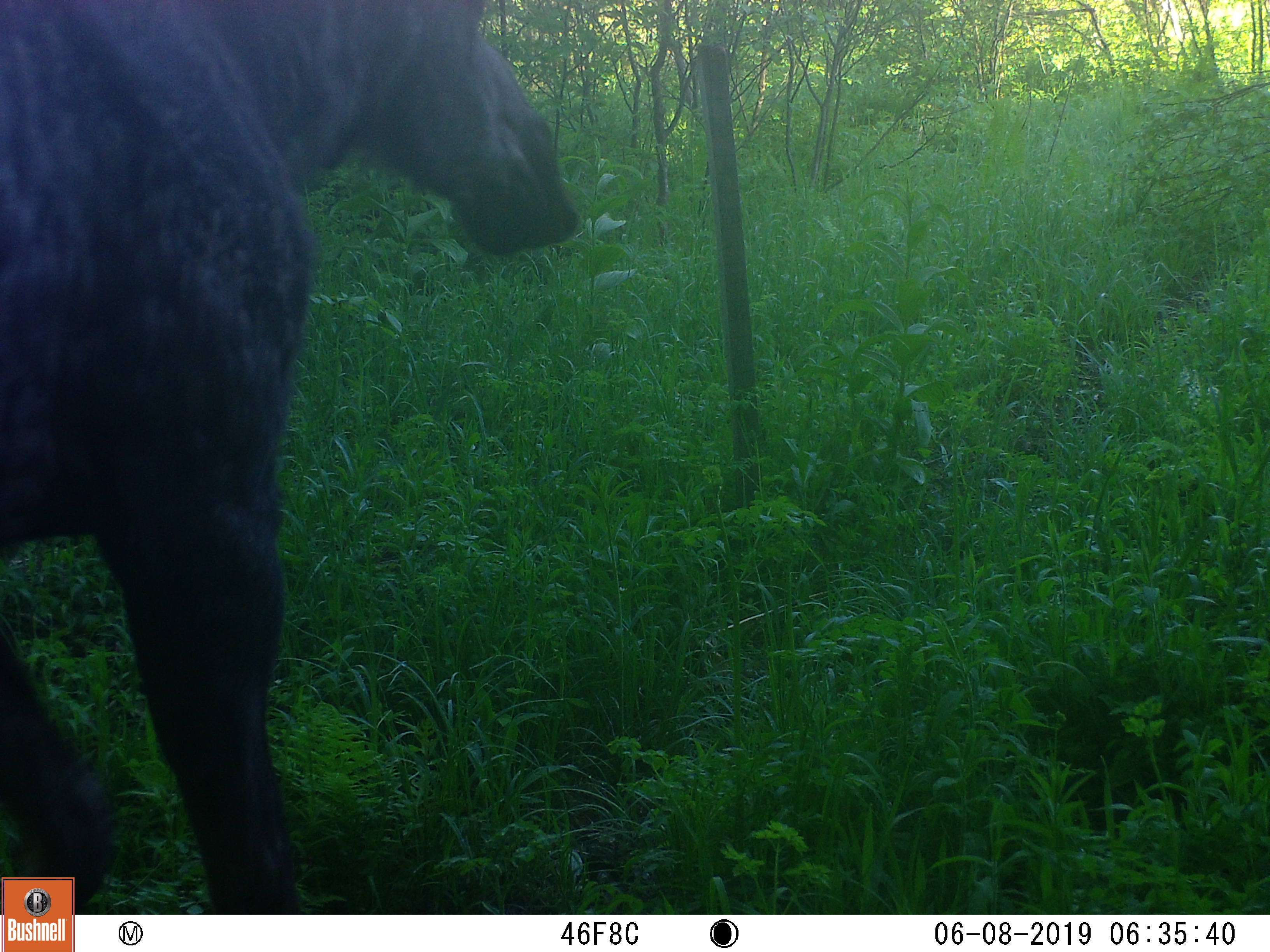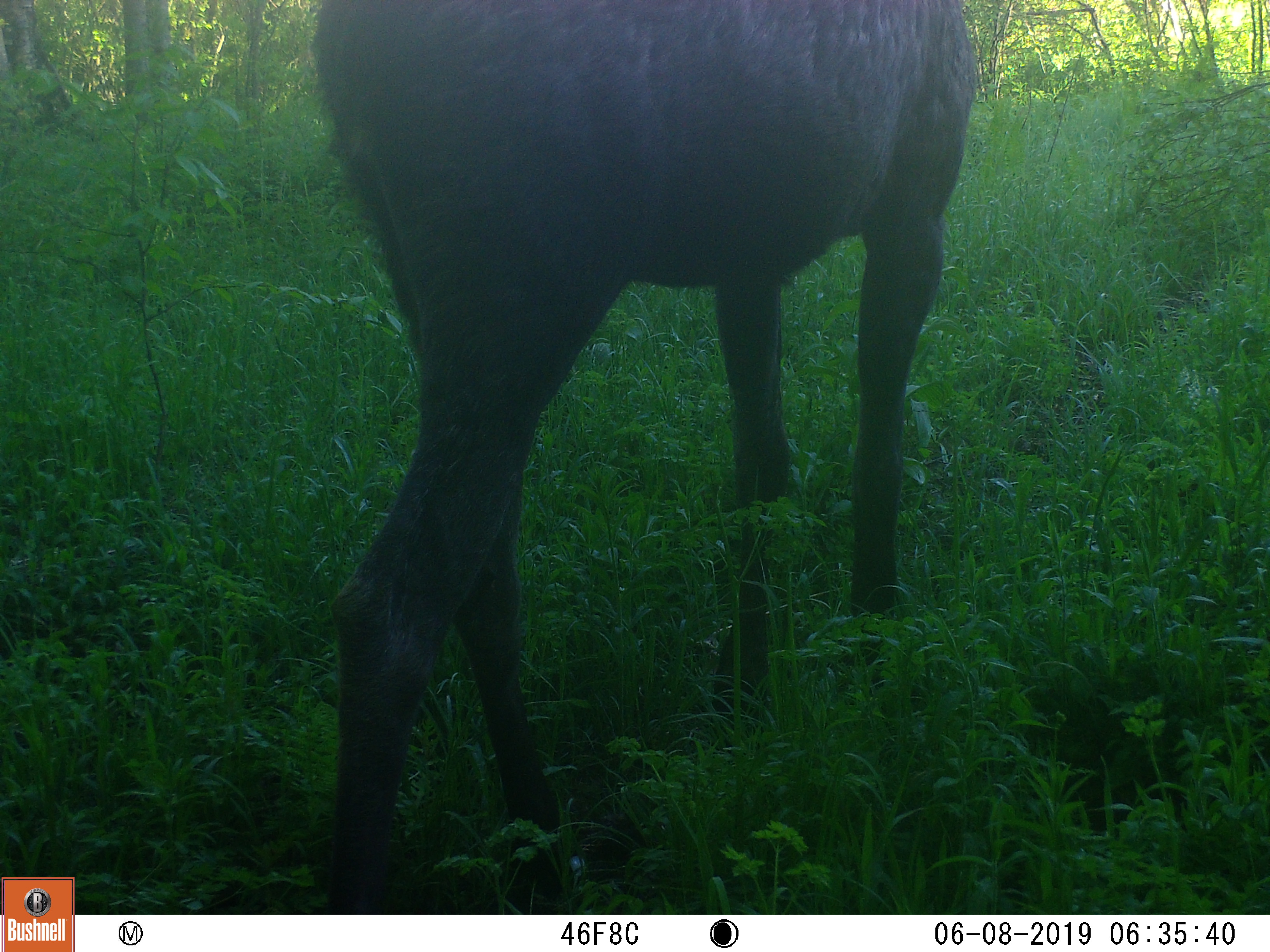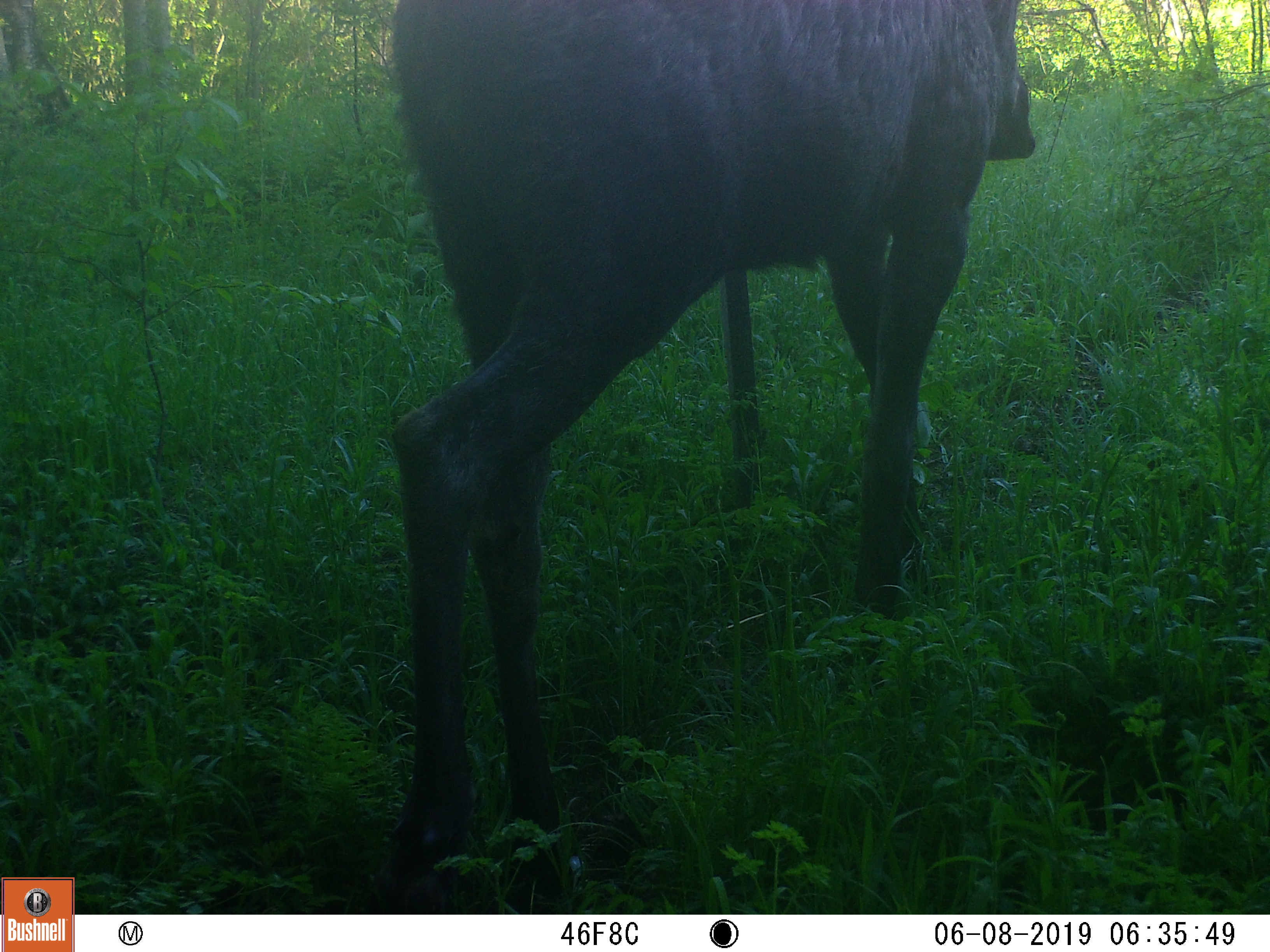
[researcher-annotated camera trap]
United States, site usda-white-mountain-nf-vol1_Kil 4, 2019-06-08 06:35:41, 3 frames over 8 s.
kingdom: Animalia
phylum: Chordata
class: Mammalia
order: Artiodactyla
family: Cervidae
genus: Alces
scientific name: Alces alces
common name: moose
Moose (Alces alces).